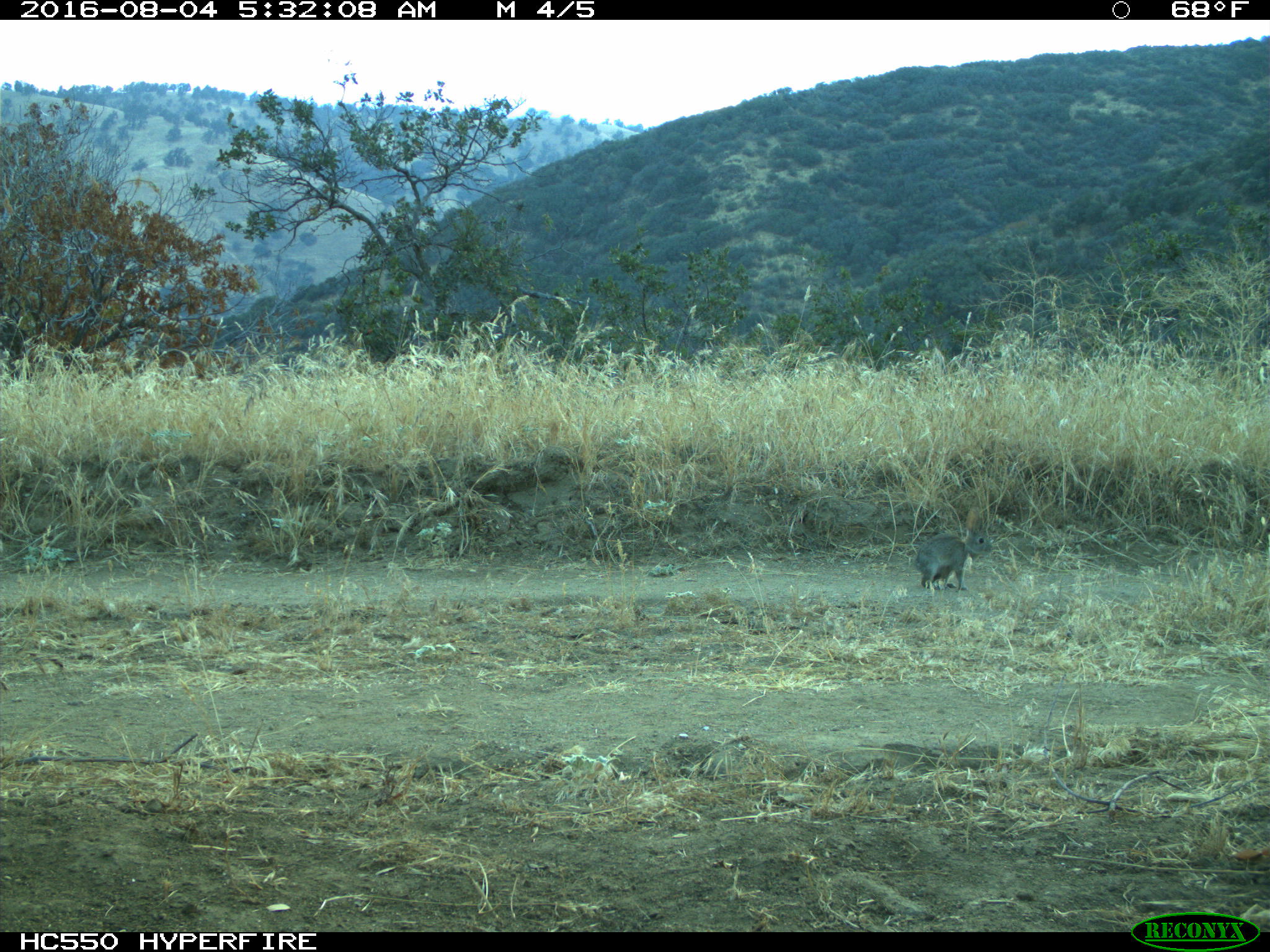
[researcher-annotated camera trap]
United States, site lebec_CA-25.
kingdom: Animalia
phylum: Chordata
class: Mammalia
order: Lagomorpha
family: Leporidae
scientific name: Leporidae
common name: rabbits and hares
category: unidentified rabbit